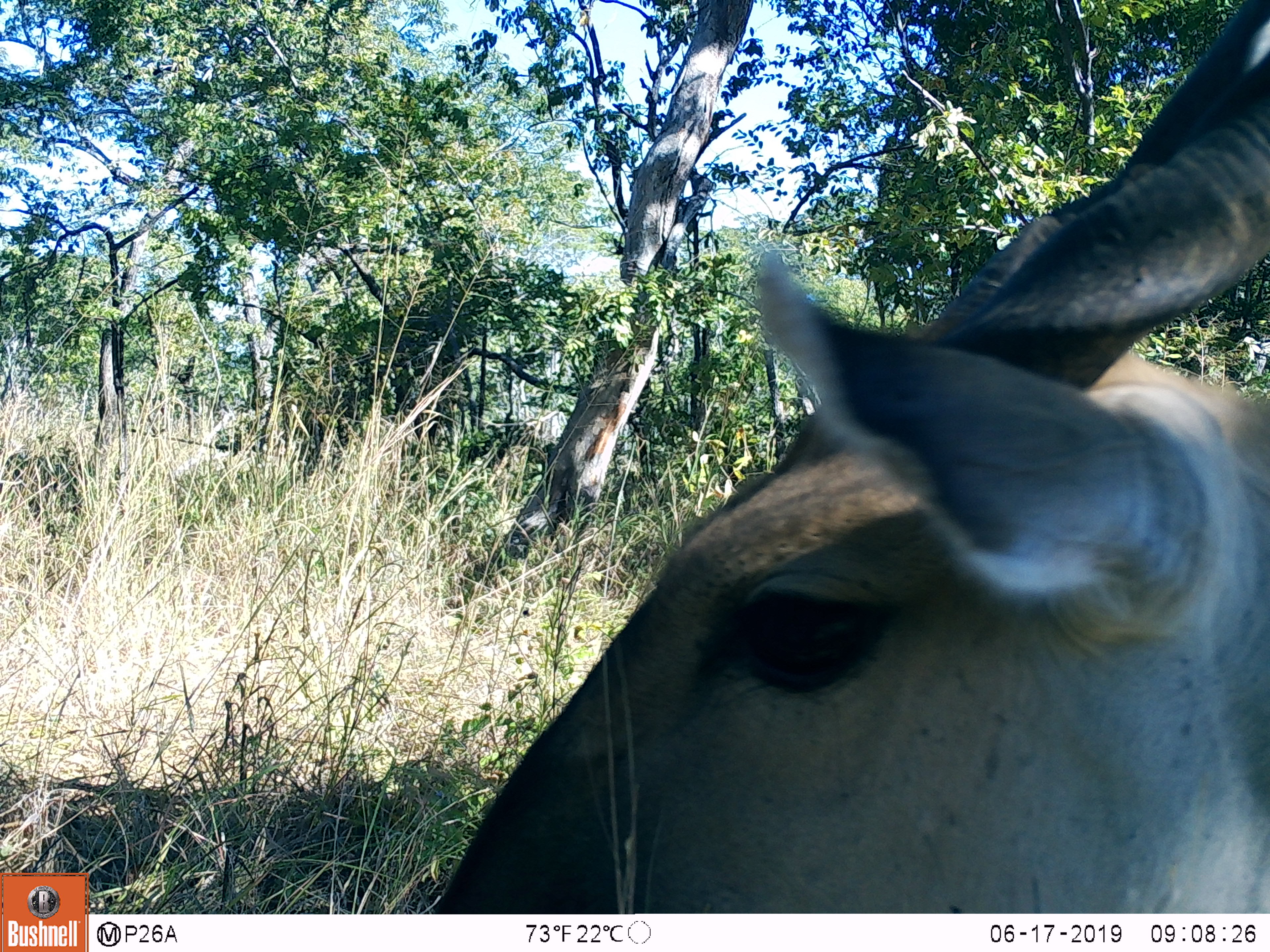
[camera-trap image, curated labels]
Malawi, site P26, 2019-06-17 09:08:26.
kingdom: Animalia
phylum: Chordata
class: Mammalia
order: Artiodactyla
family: Bovidae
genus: Tragelaphus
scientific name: Tragelaphus oryx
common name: common eland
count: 1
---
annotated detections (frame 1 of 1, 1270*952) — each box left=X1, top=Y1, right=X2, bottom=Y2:
common eland: left=413, top=0, right=1262, bottom=907